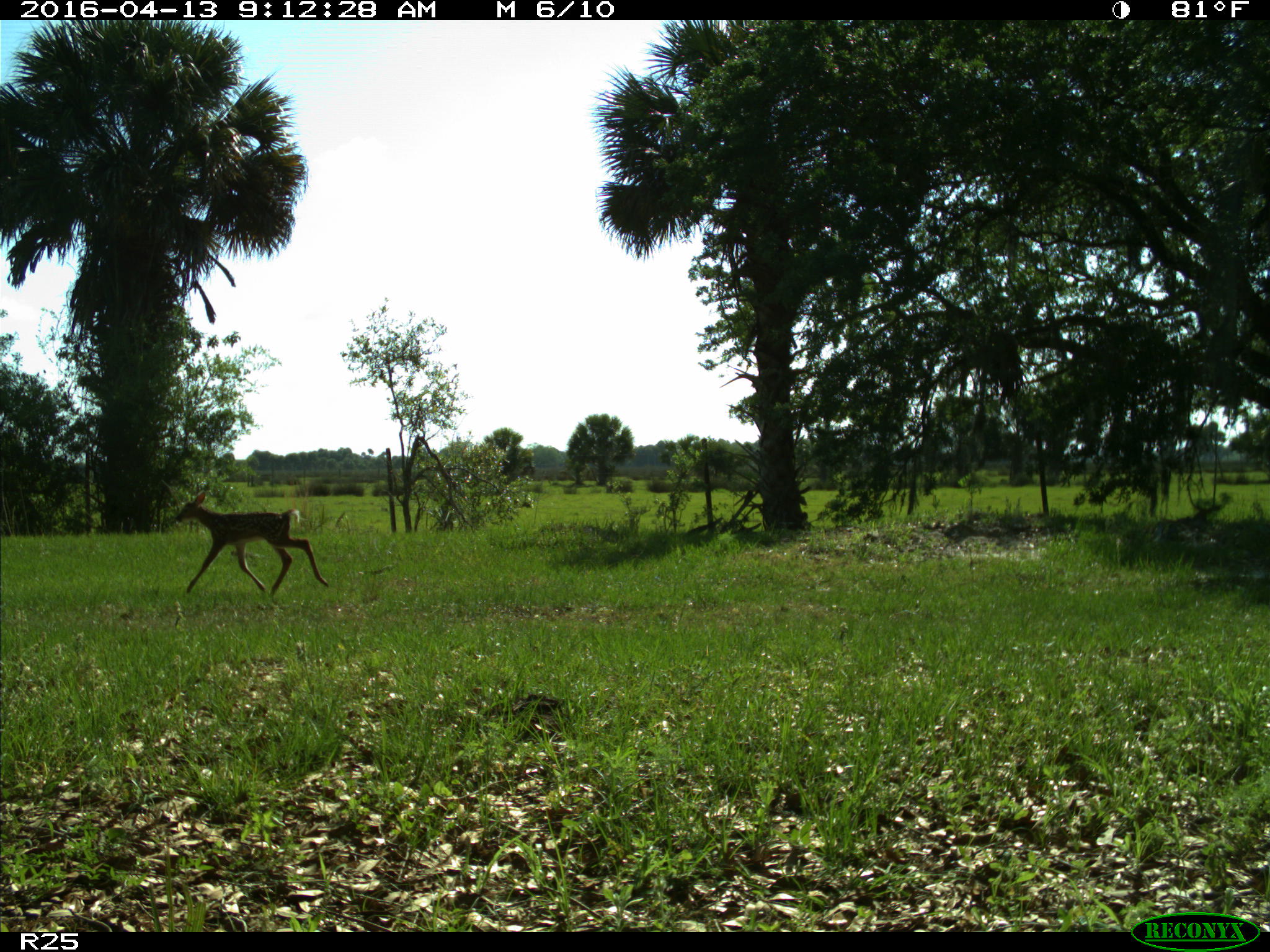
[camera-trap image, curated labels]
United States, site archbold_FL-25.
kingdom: Animalia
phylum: Chordata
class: Mammalia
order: Artiodactyla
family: Cervidae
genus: Odocoileus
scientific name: Odocoileus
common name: deer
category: unidentified deer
Unidentified deer (deer) (Odocoileus).